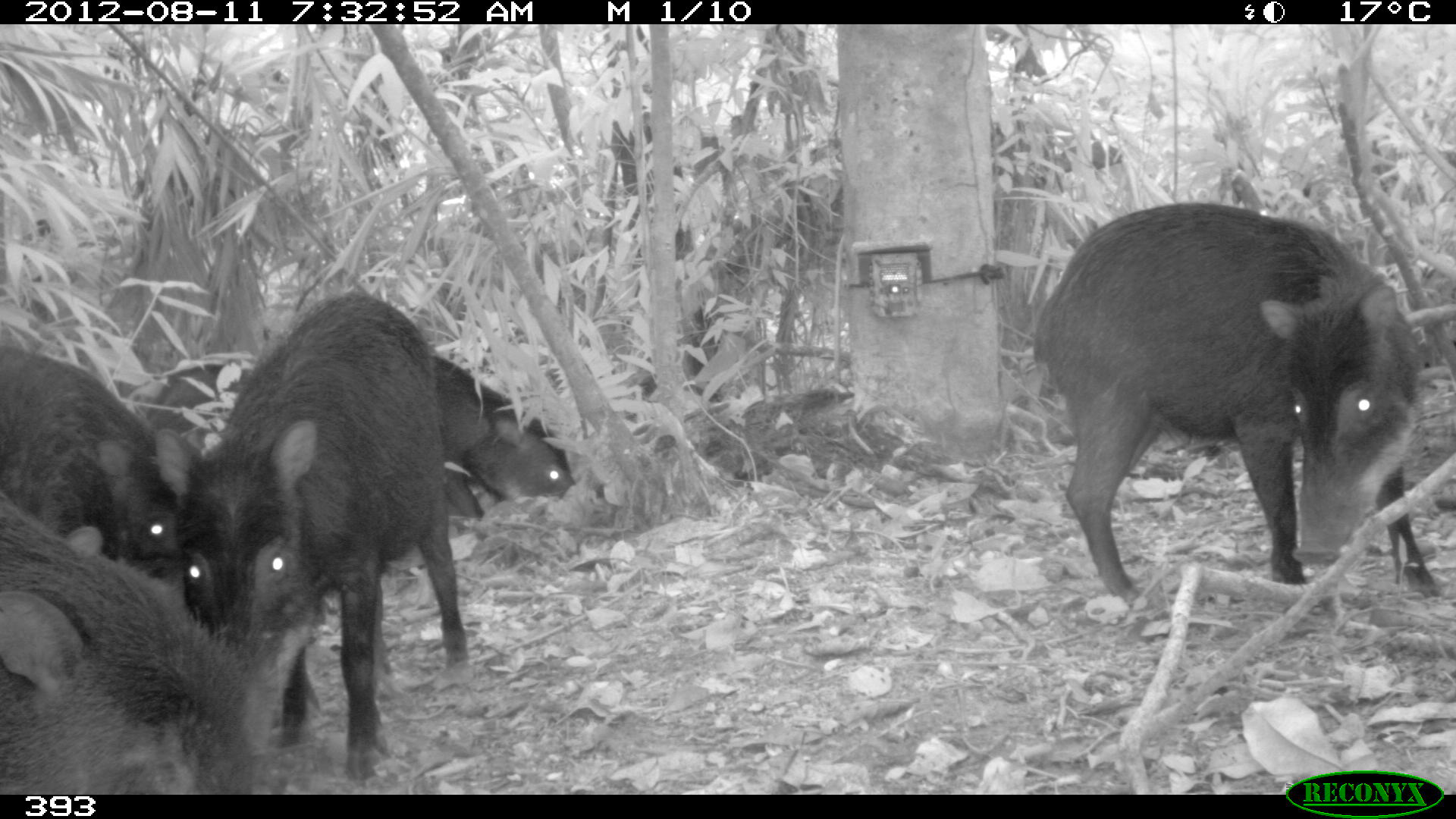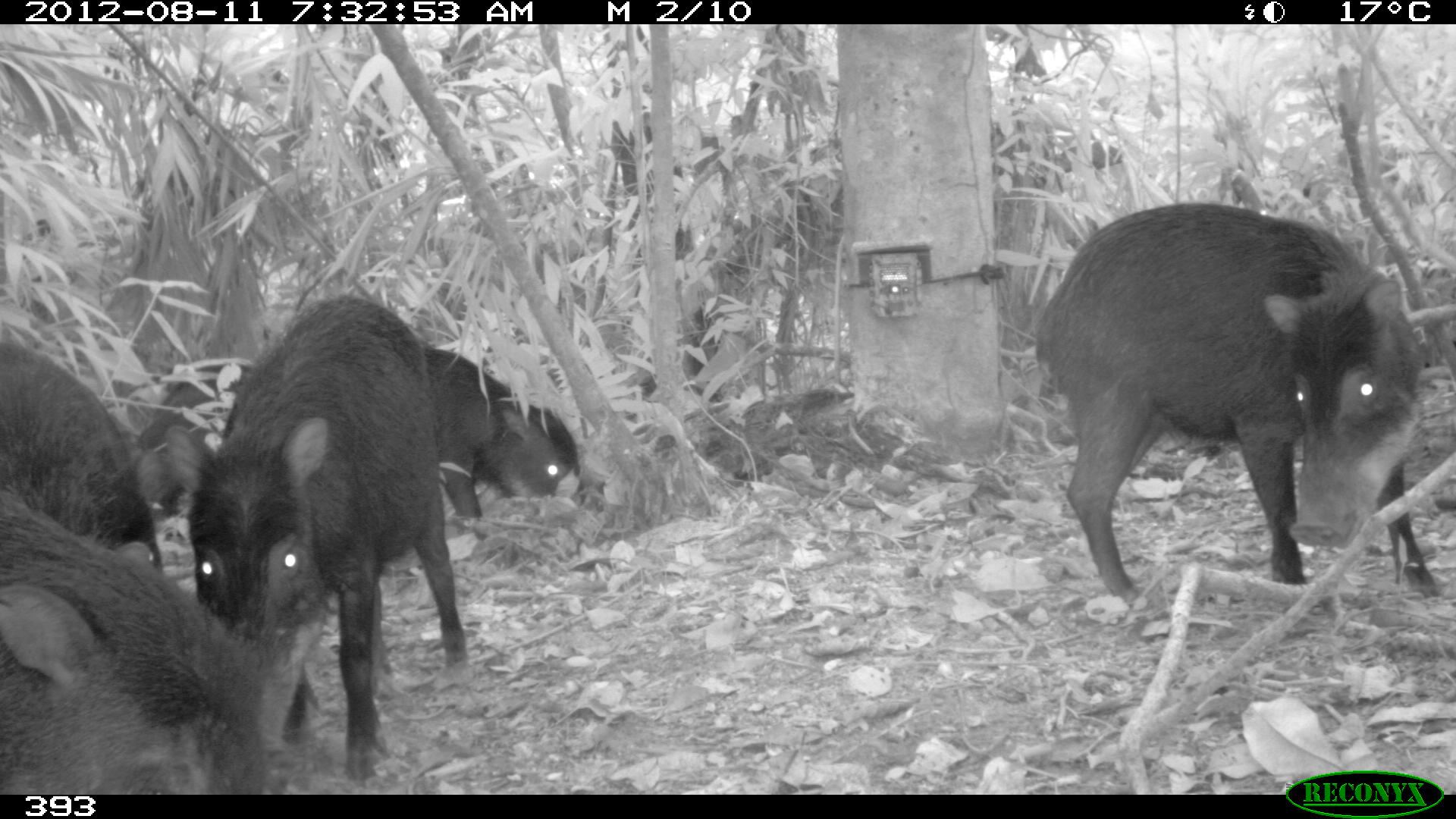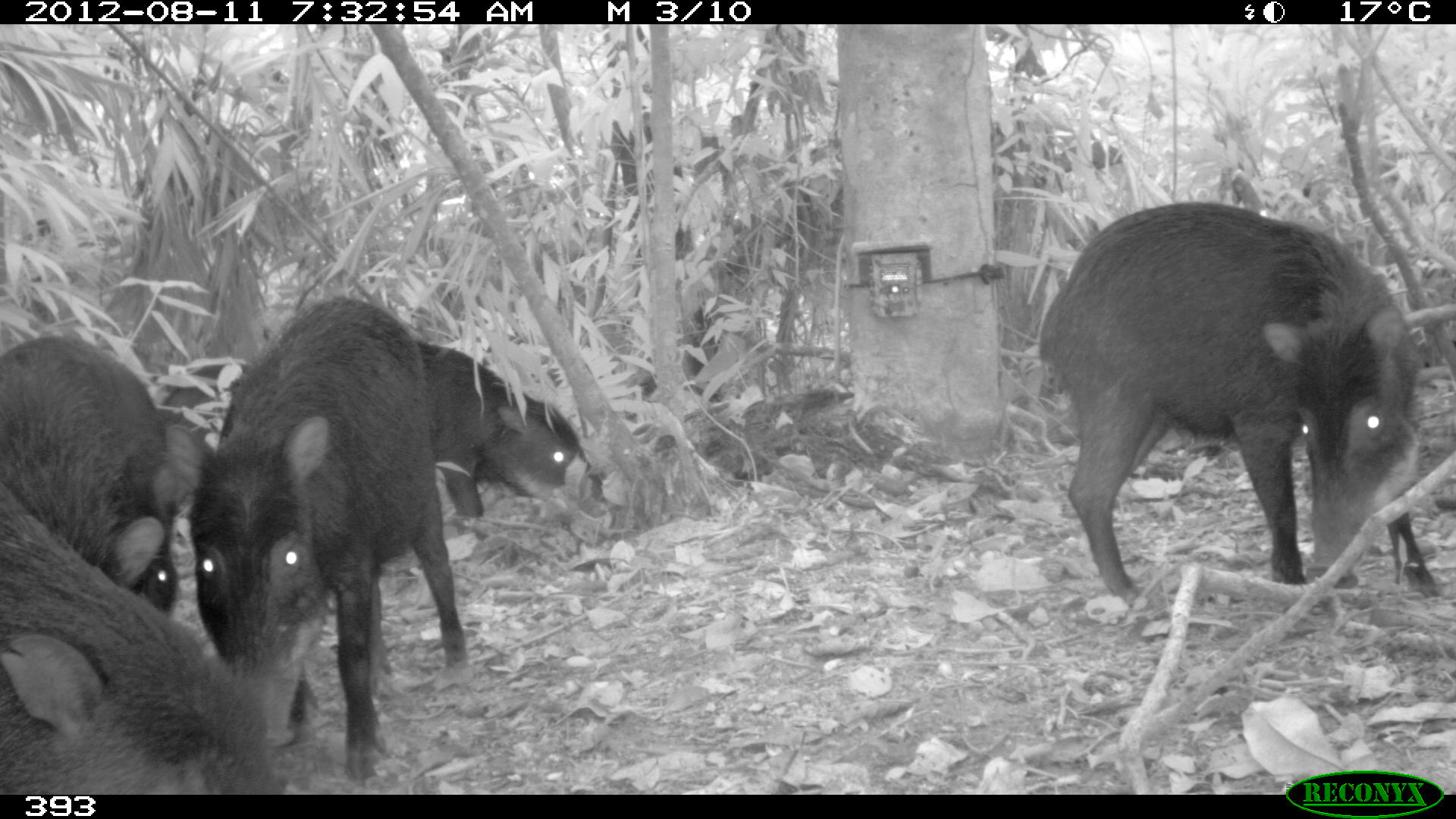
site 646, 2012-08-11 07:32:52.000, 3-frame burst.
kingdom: Animalia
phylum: Chordata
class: Mammalia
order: Artiodactyla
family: Tayassuidae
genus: Tayassu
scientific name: Tayassu pecari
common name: white-lipped peccary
Tayassu pecari (white-lipped peccary).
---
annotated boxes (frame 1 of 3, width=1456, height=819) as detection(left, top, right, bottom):
tayassu pecari: detection(1032, 202, 1440, 597); detection(156, 292, 467, 782); detection(1, 493, 291, 791); detection(0, 349, 182, 602); detection(435, 355, 574, 521); detection(146, 363, 253, 453)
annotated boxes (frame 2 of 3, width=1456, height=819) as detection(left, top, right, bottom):
tayassu pecari: detection(1037, 203, 1437, 599); detection(162, 296, 465, 783); detection(0, 491, 292, 793); detection(0, 341, 161, 570); detection(425, 346, 584, 520); detection(136, 362, 253, 526)